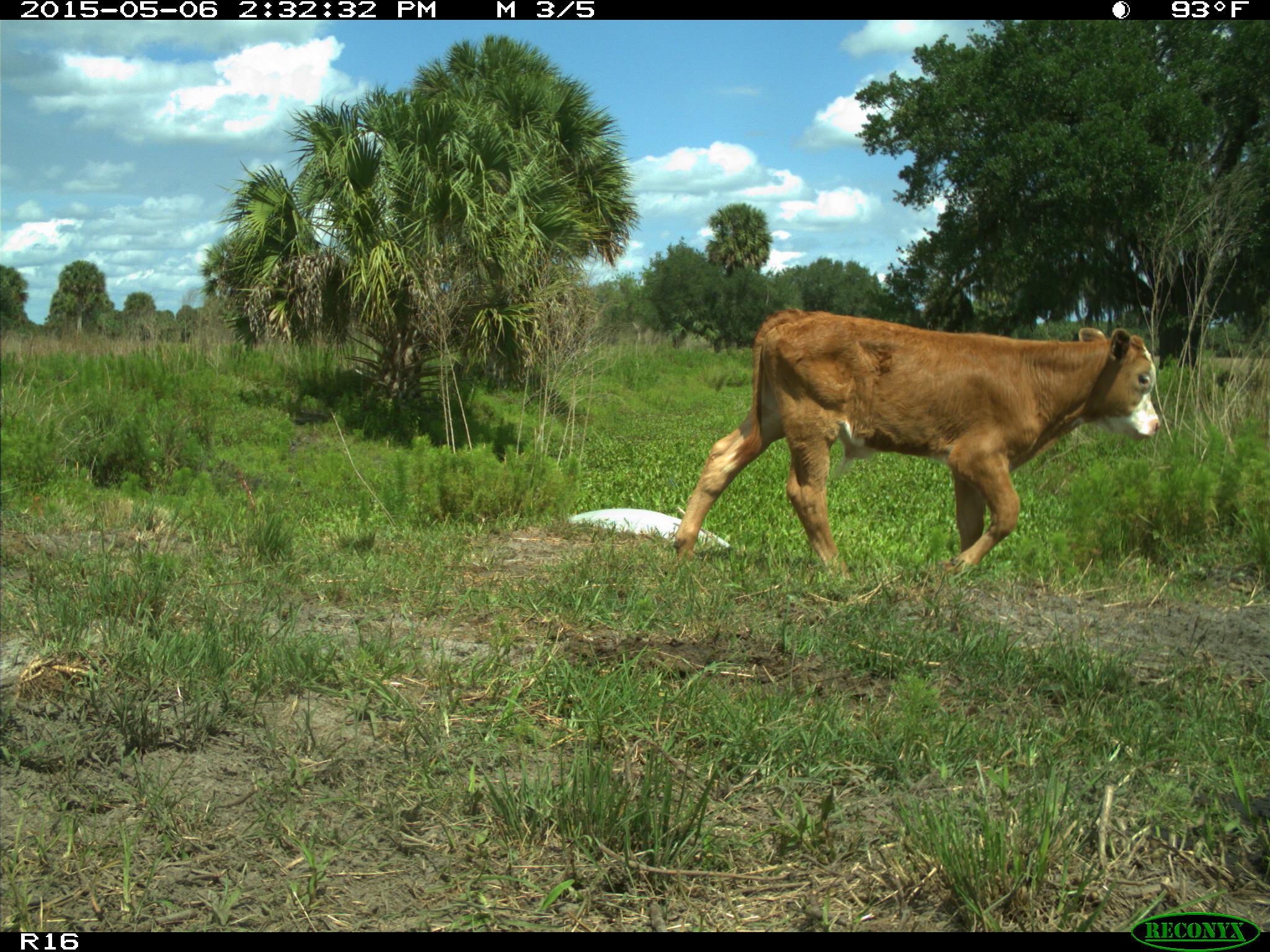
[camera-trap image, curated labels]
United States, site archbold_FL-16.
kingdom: Animalia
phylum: Chordata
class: Mammalia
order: Artiodactyla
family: Bovidae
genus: Bos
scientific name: Bos taurus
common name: domestic cow